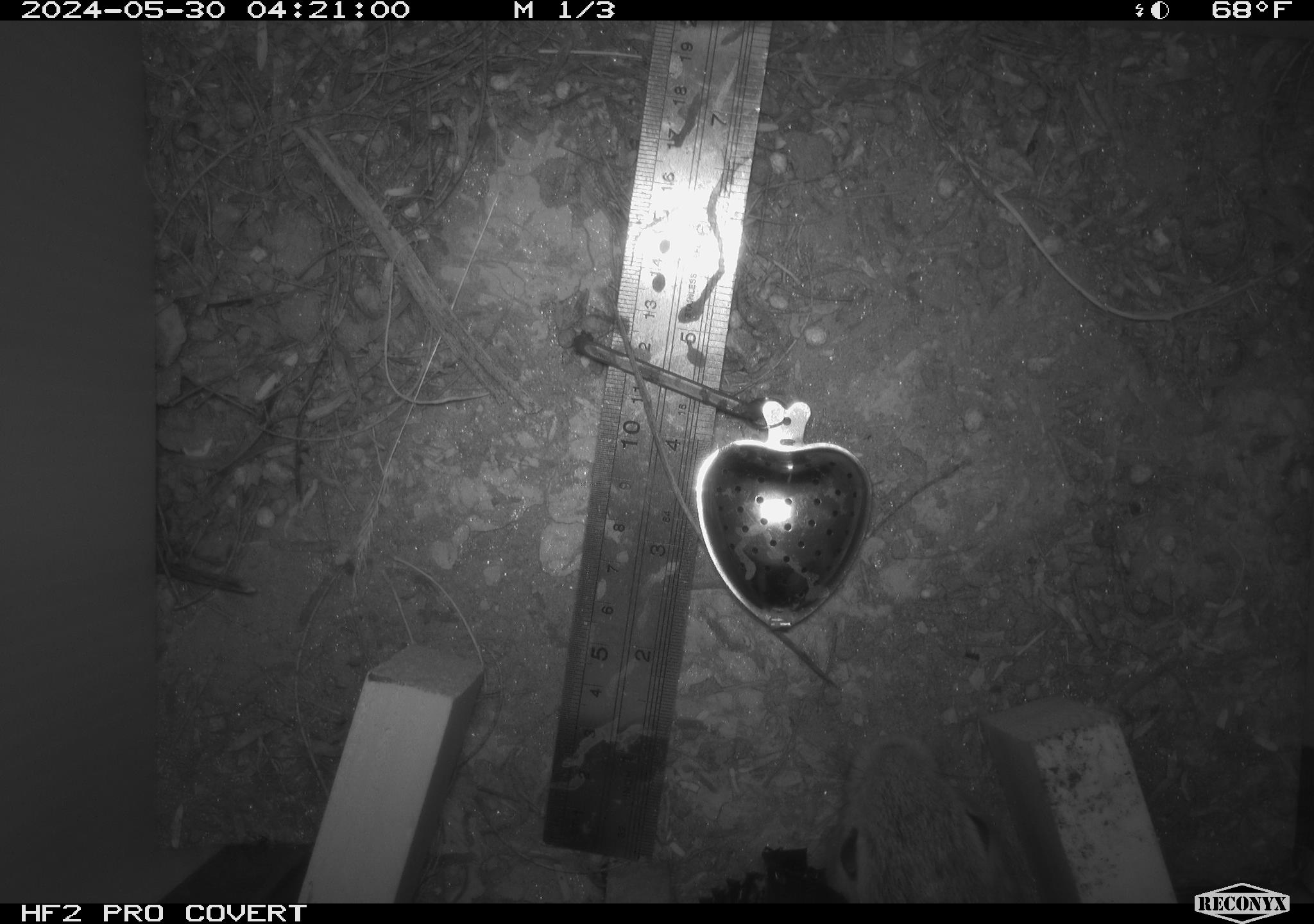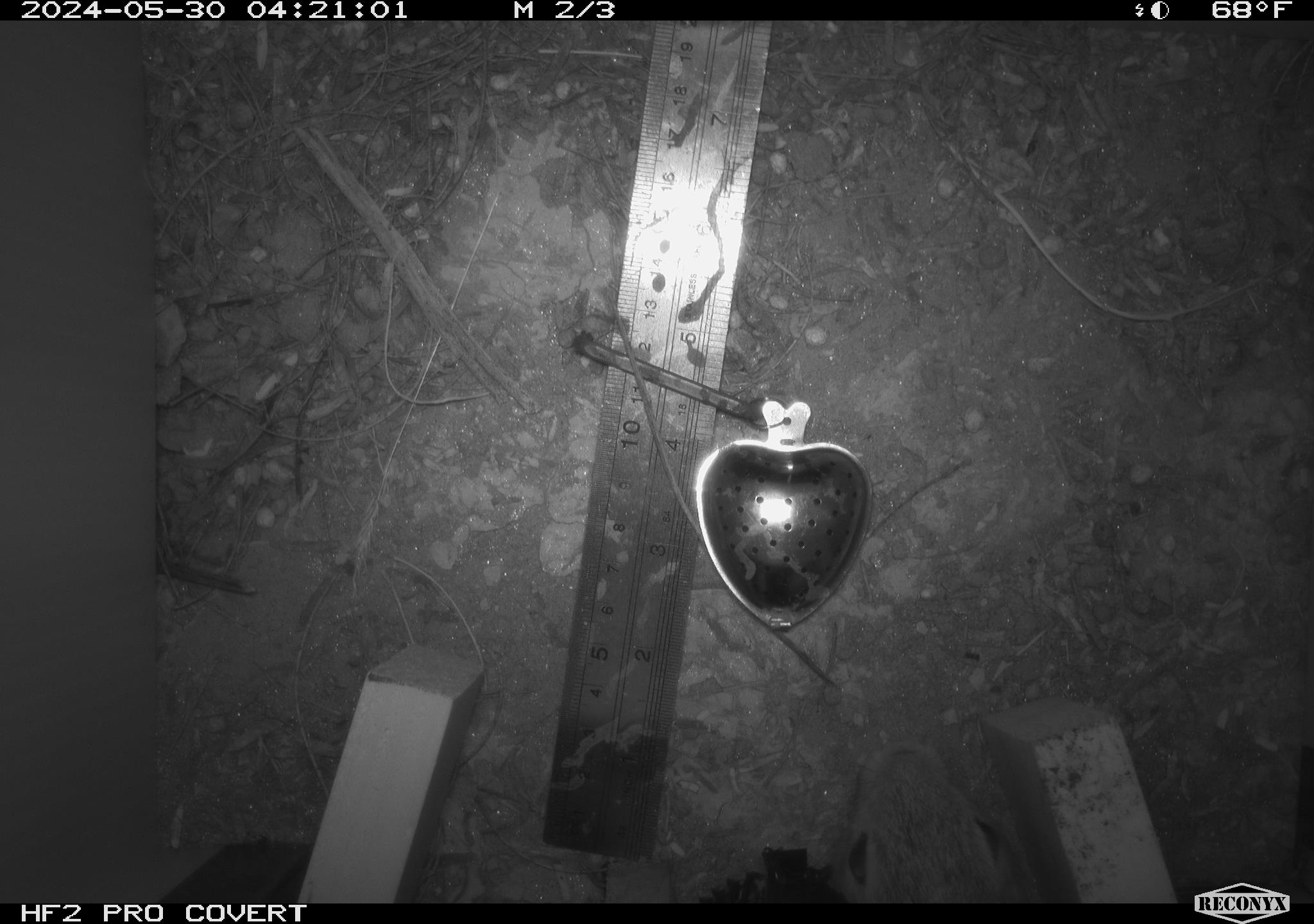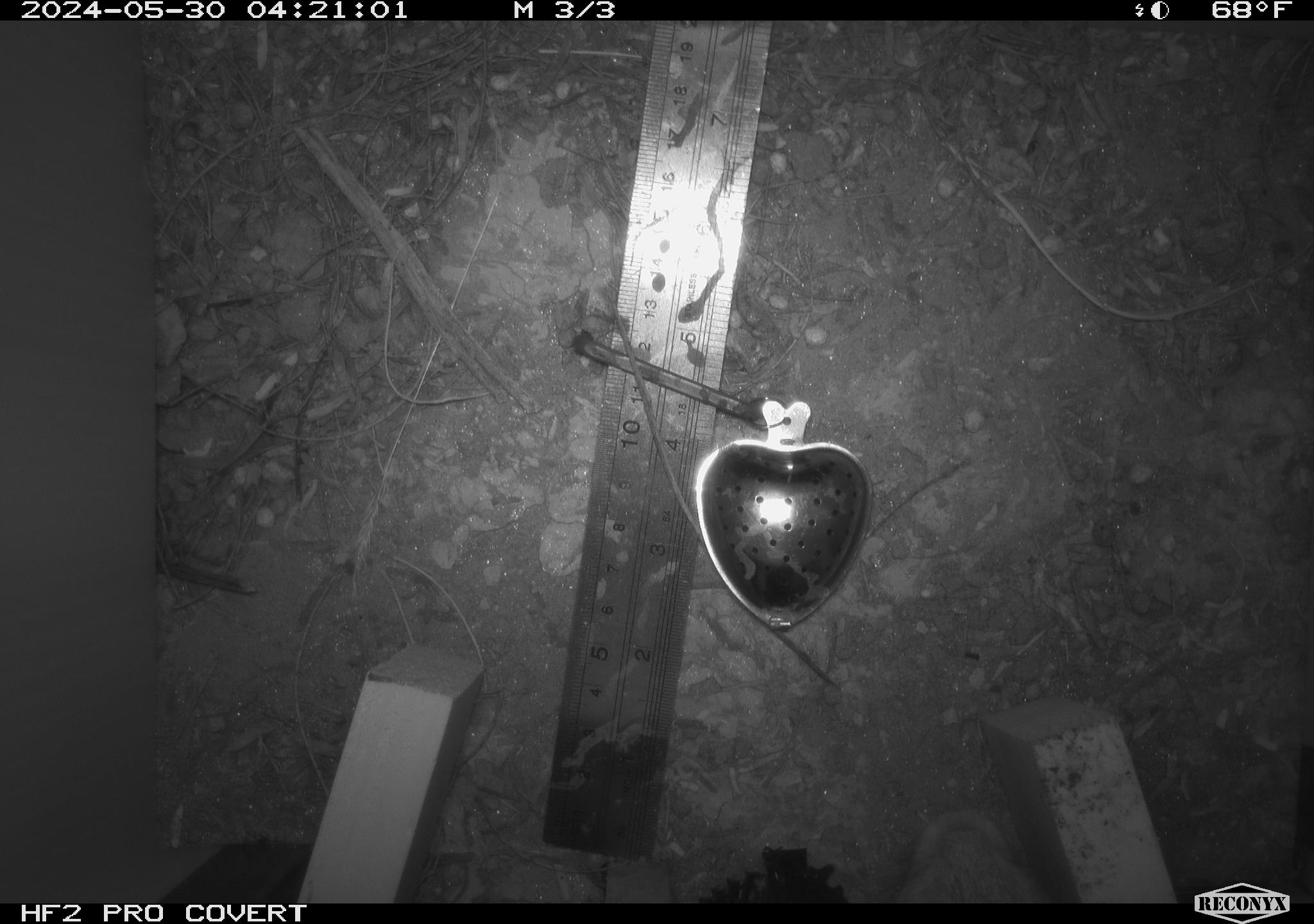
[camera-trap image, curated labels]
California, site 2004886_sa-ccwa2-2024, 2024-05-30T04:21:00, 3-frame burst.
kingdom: Animalia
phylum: Chordata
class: Mammalia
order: Lagomorpha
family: Leporidae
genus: Sylvilagus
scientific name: Sylvilagus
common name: cottontail rabbits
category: sylvilagus species